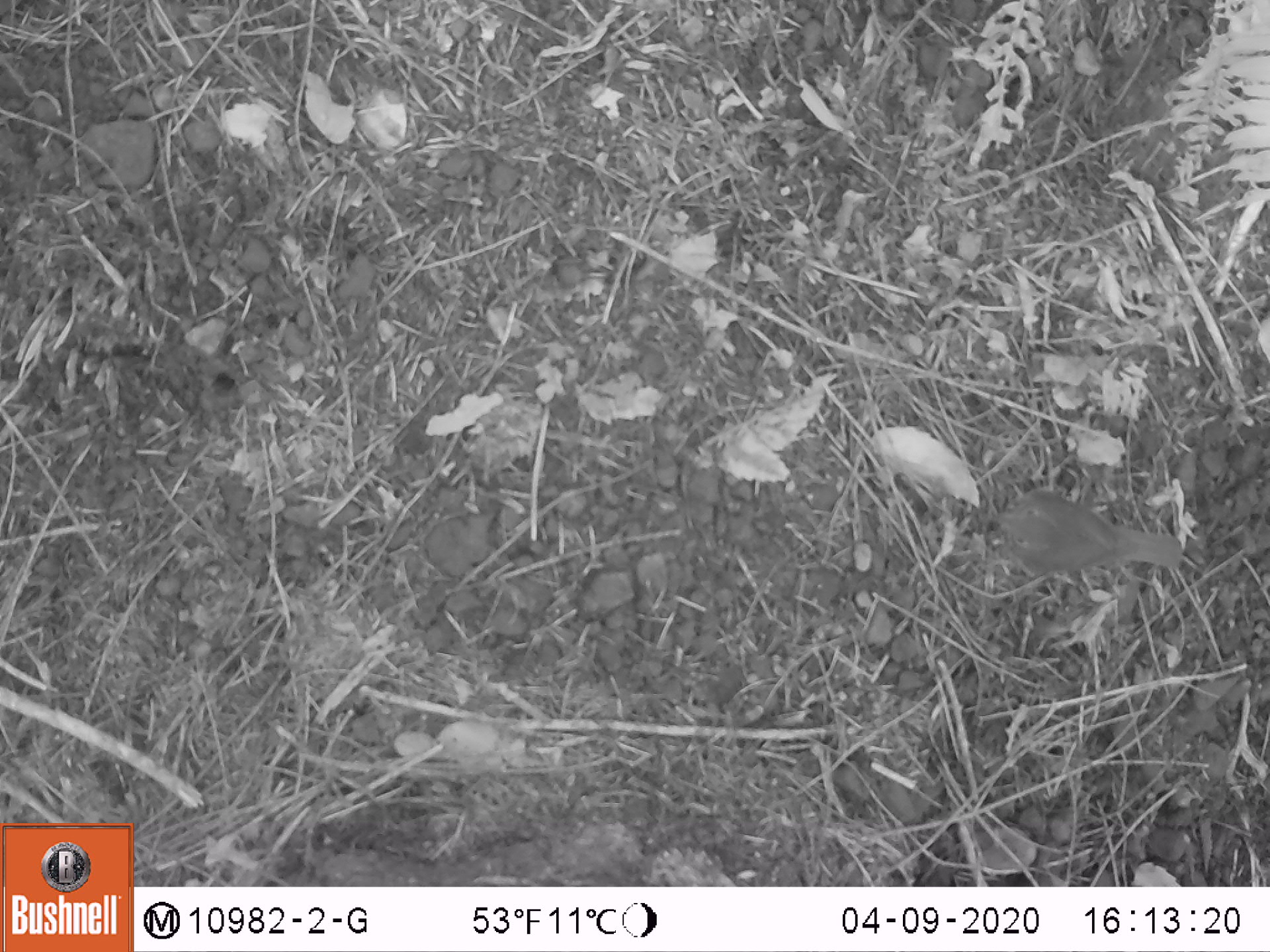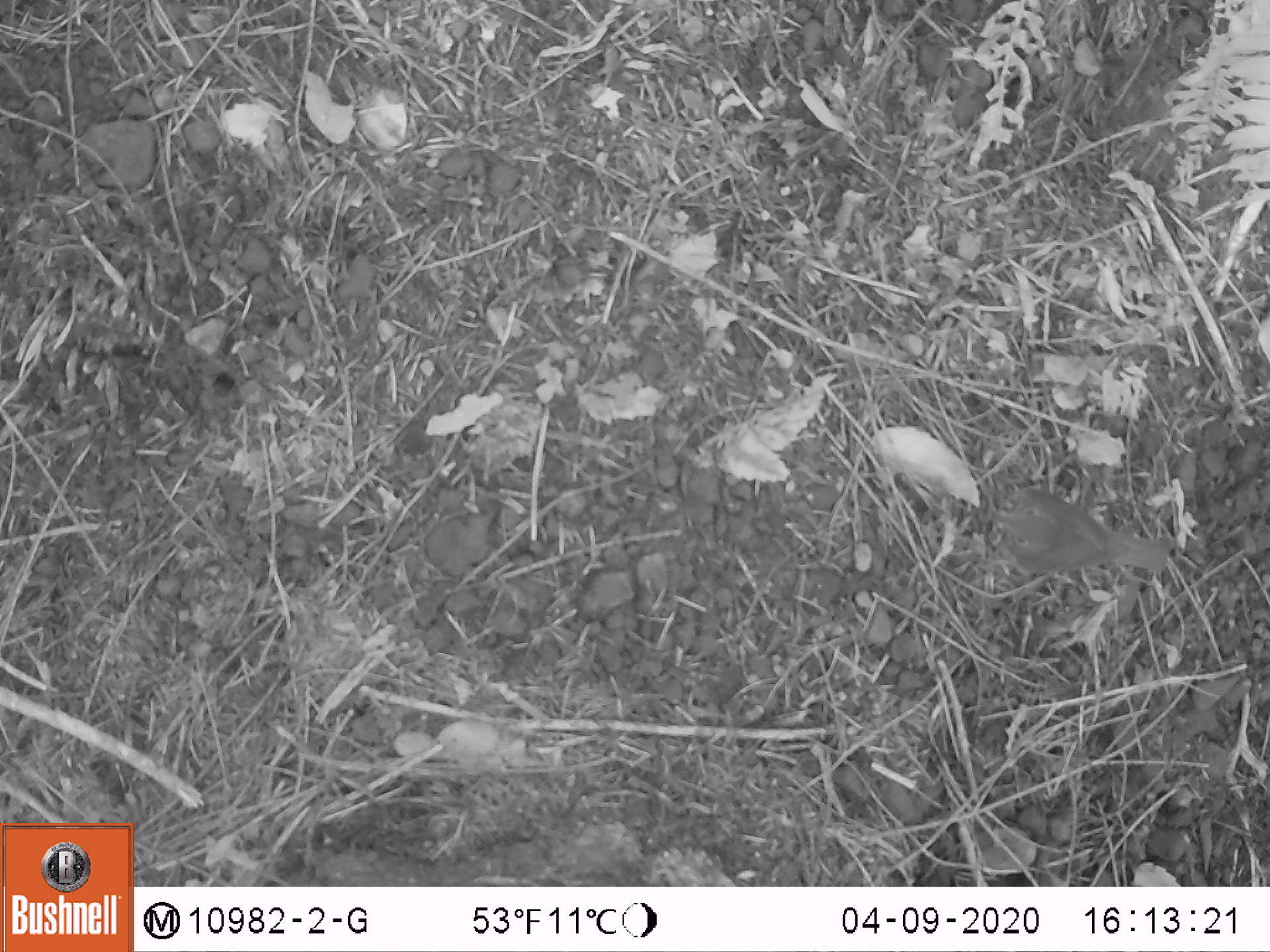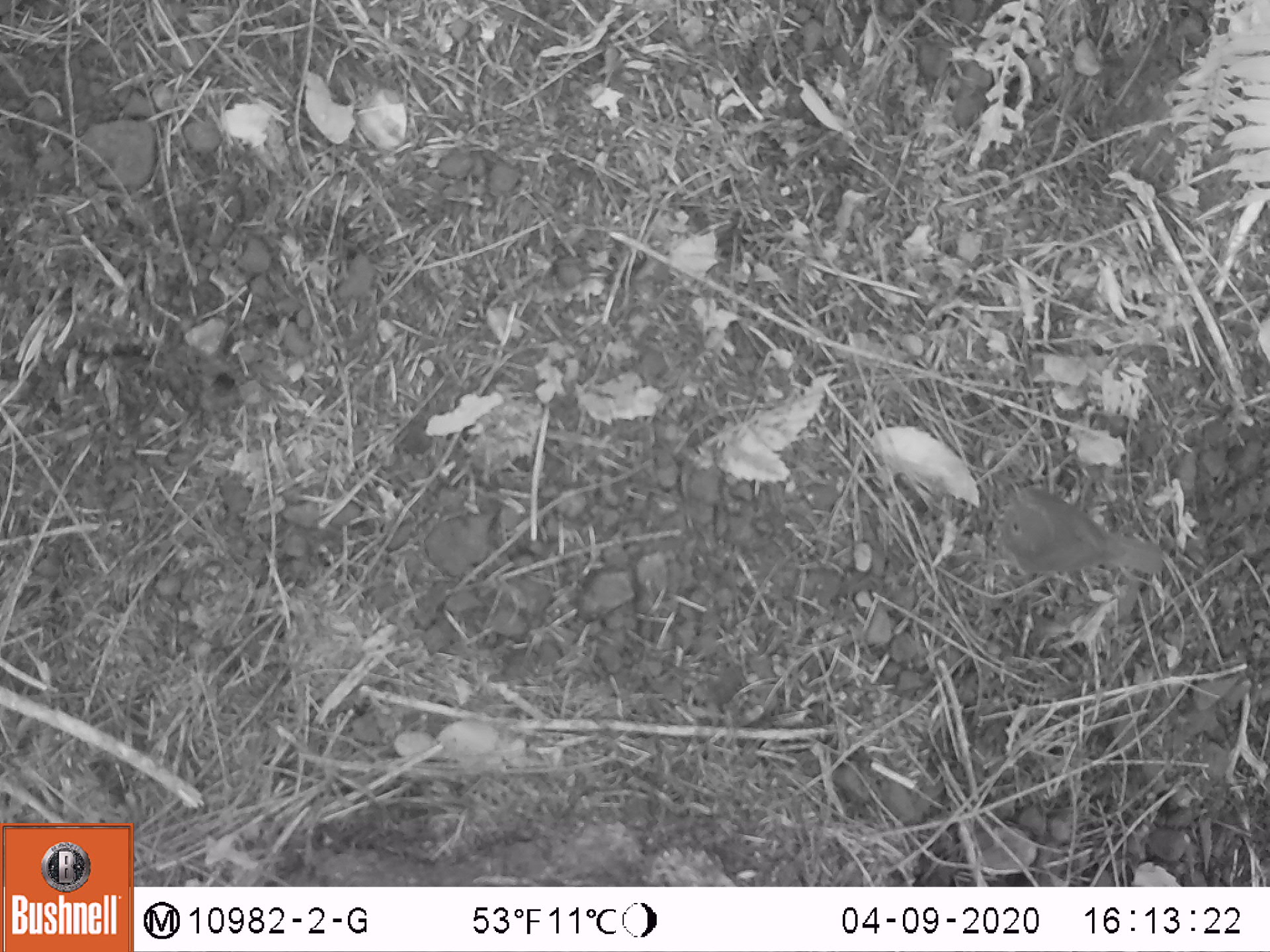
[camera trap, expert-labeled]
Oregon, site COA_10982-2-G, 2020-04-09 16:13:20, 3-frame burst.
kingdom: Animalia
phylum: Chordata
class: Aves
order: Passeriformes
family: Turdidae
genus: Catharus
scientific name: Catharus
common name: brown thrushes and nightingale-thrushes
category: catharus species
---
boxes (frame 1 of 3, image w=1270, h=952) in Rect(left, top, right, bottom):
catharus species: Rect(980, 478, 1191, 580)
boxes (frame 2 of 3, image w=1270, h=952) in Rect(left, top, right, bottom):
catharus species: Rect(984, 483, 1187, 585)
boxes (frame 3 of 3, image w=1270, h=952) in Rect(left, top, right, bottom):
catharus species: Rect(987, 479, 1176, 582)